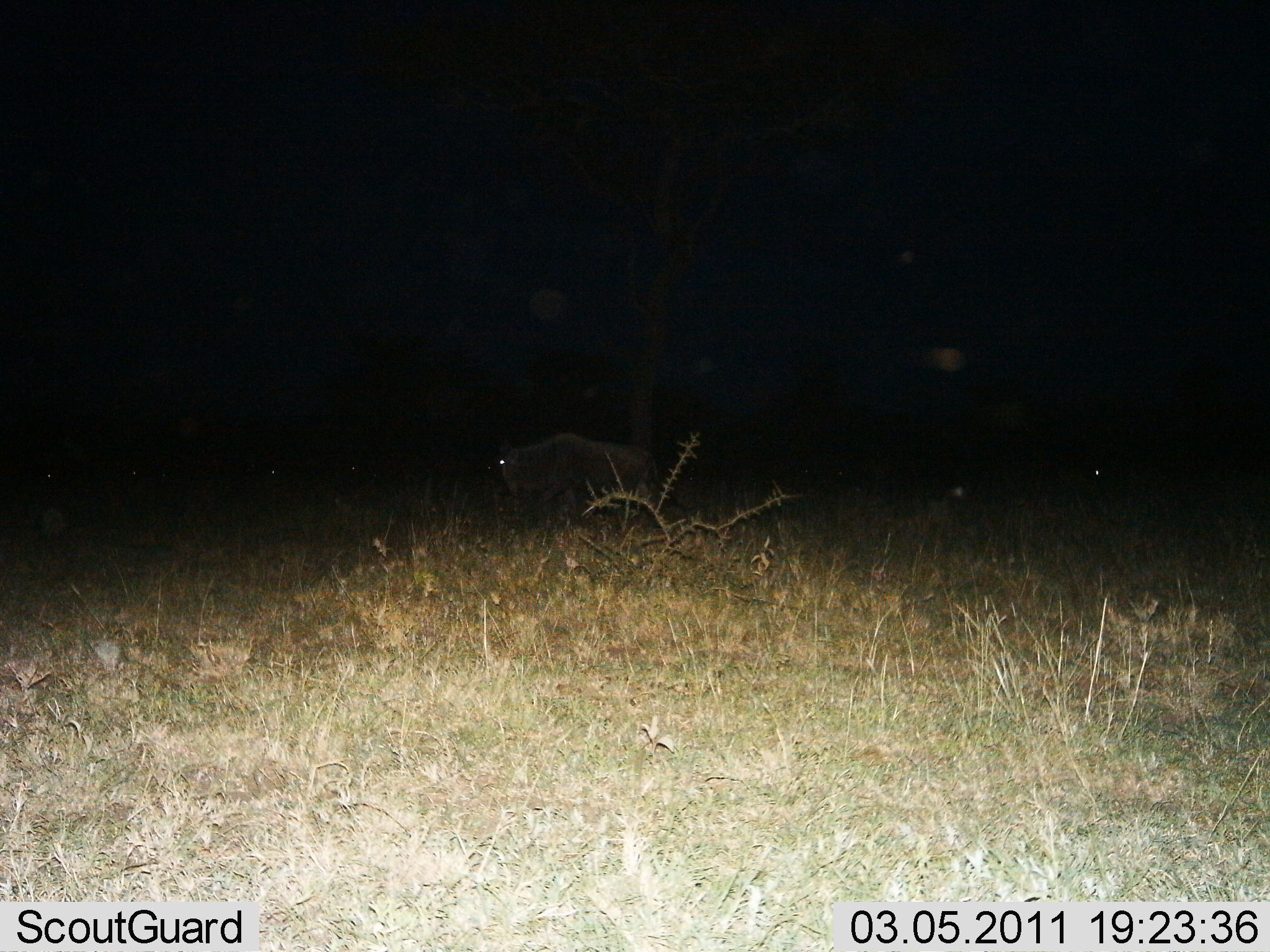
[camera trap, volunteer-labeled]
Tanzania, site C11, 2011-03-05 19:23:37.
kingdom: Animalia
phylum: Chordata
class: Mammalia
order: Artiodactyla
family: Bovidae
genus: Connochaetes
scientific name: Connochaetes taurinus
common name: blue wildebeest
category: wildebeest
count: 2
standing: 31%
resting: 0%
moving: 62%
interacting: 0%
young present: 0%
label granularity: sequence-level